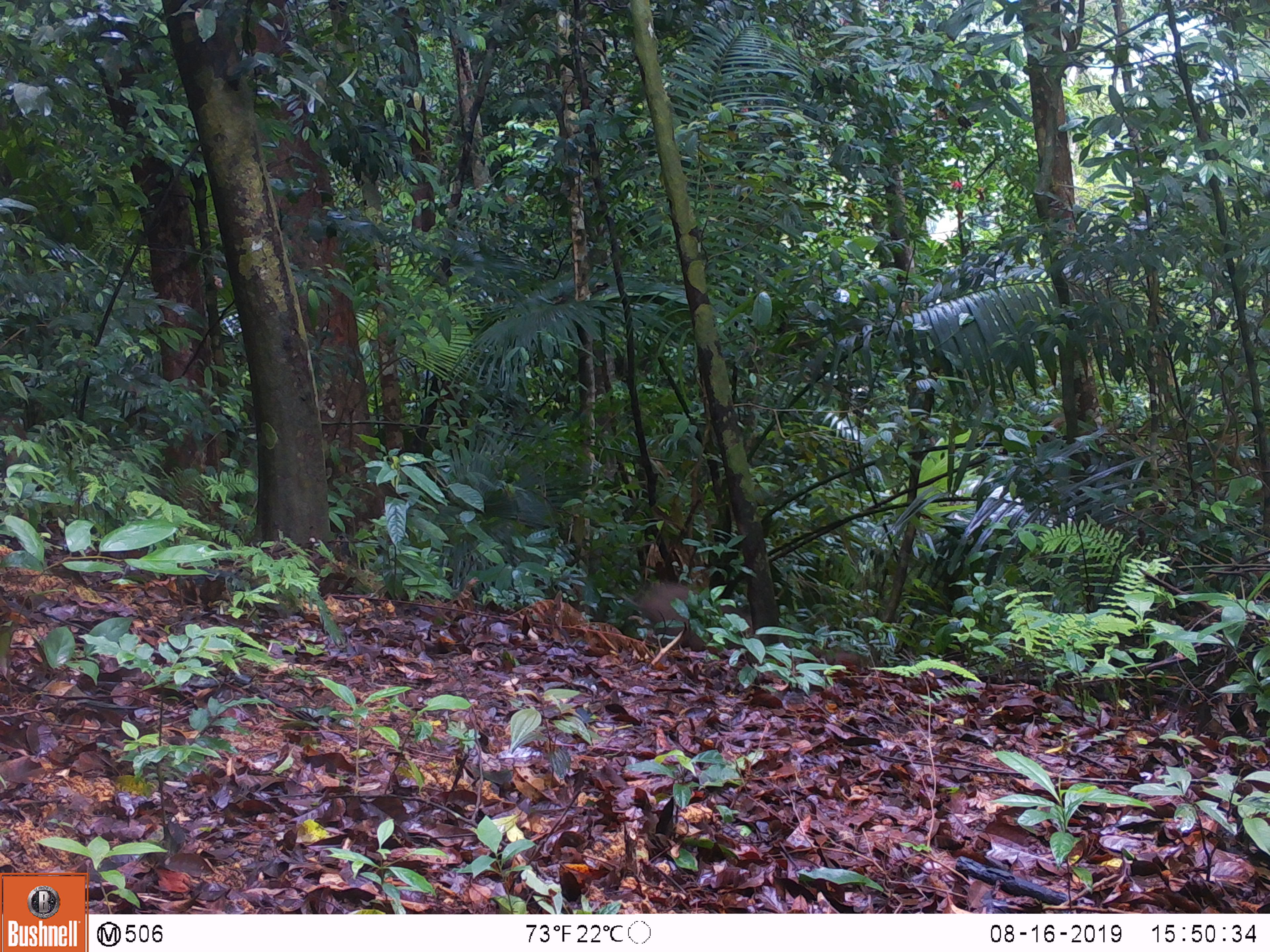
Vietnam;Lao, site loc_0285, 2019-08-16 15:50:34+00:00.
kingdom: Animalia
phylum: Chordata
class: Mammalia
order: Artiodactyla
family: Suidae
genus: Sus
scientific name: Sus scrofa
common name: eurasian wild pig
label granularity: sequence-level